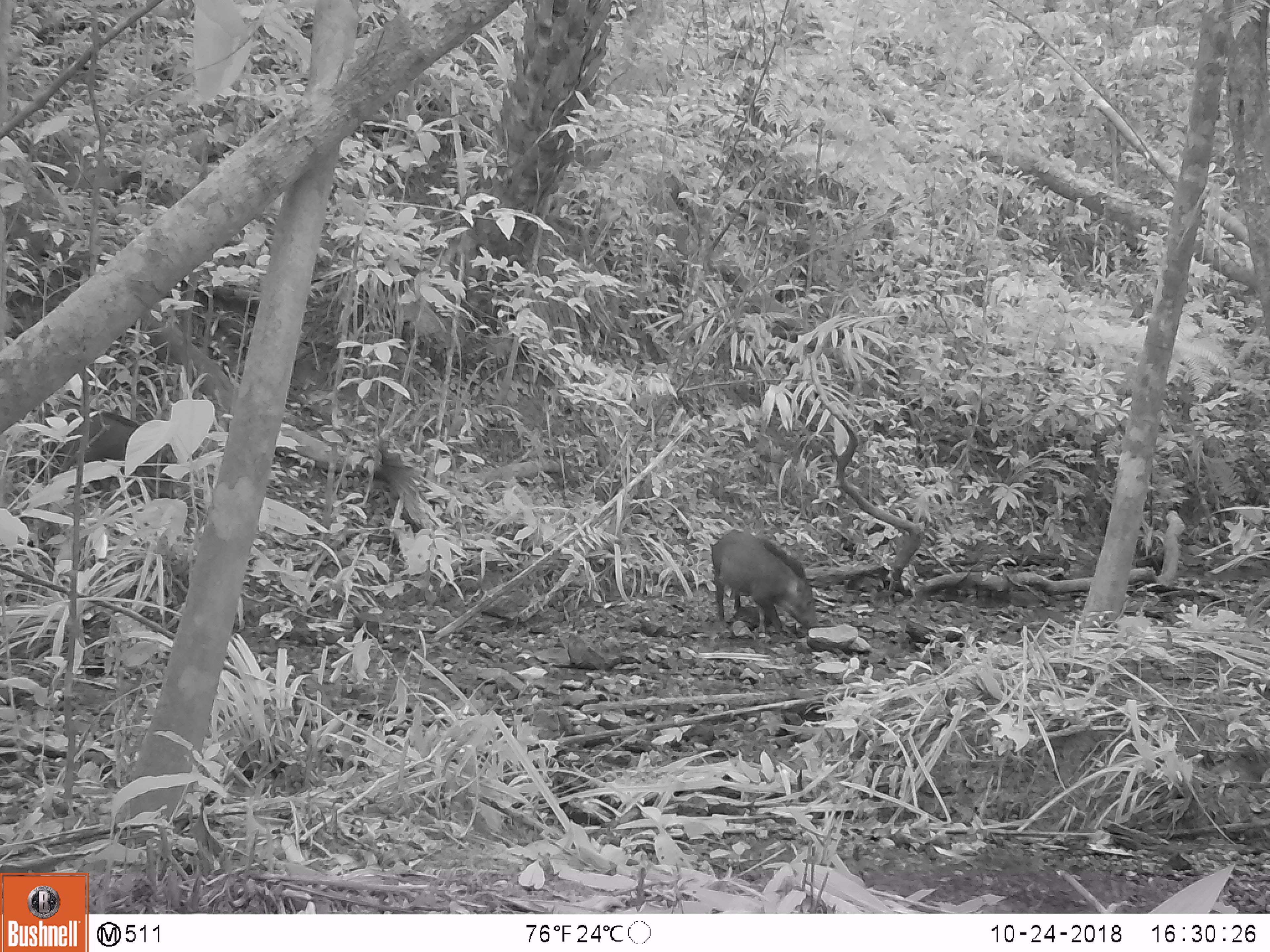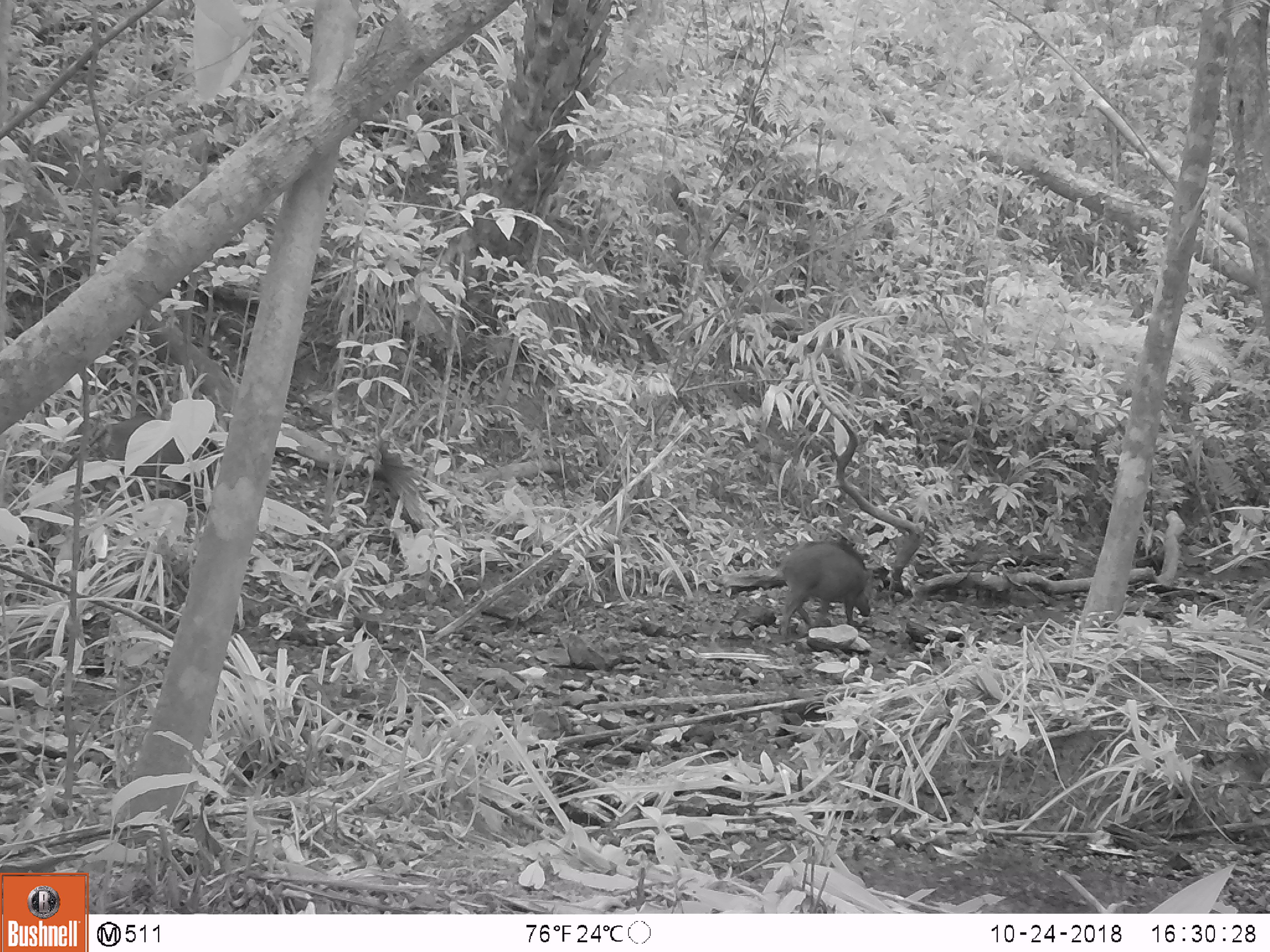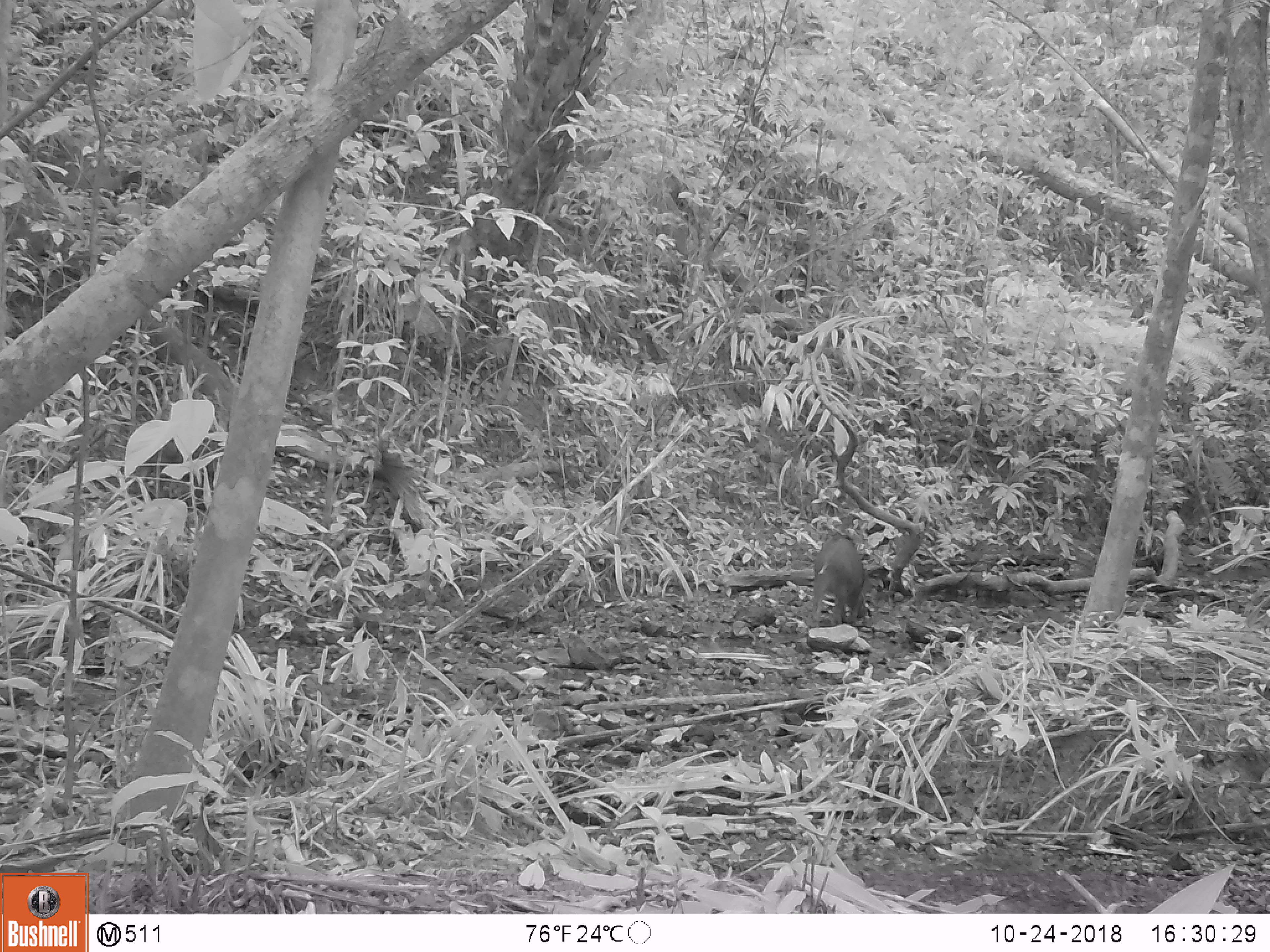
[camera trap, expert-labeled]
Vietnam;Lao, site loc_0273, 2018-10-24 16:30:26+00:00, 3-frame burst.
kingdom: Animalia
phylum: Chordata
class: Mammalia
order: Artiodactyla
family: Suidae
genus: Sus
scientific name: Sus scrofa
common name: eurasian wild pig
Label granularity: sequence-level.